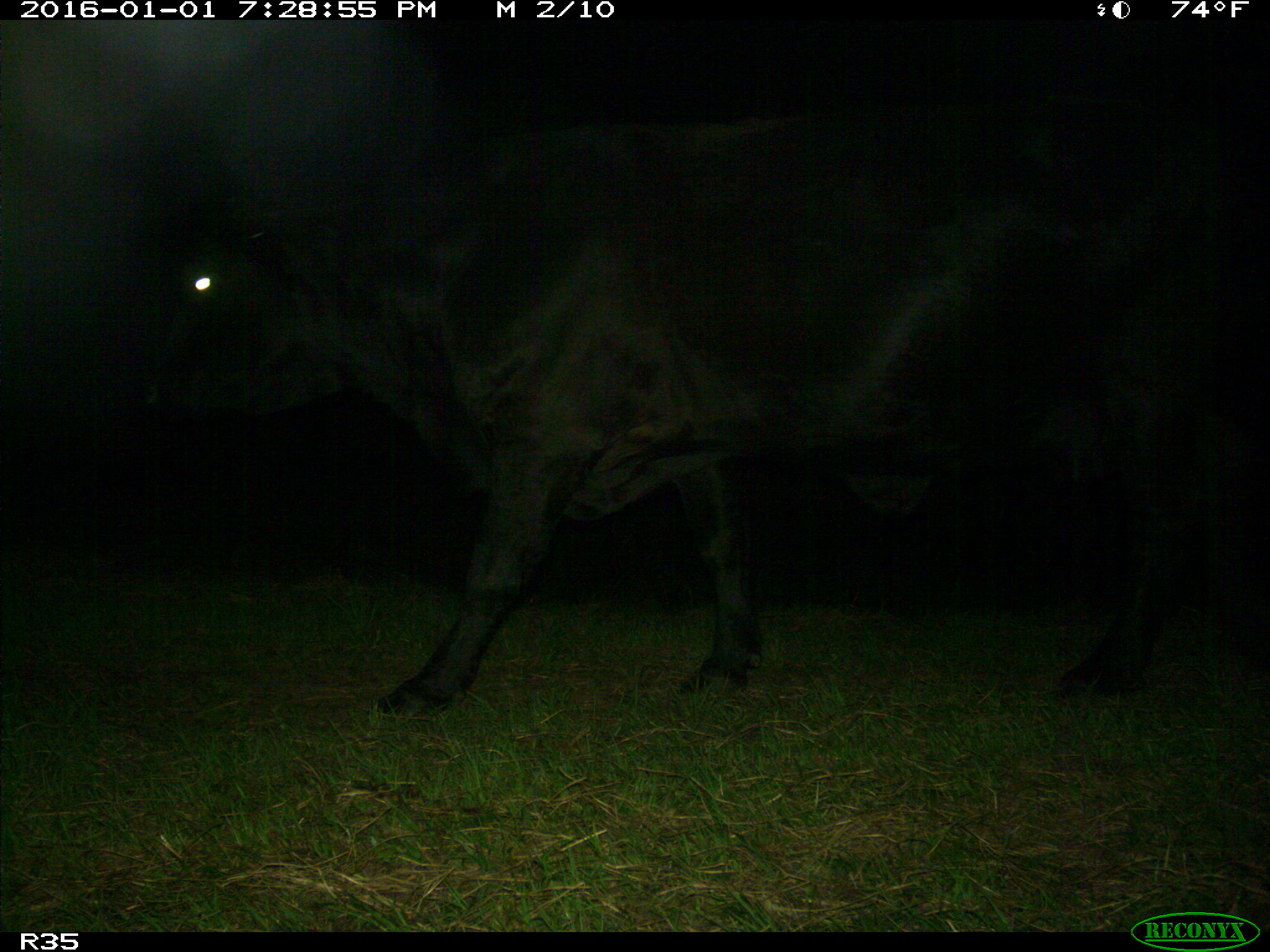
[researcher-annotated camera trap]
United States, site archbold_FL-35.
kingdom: Animalia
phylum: Chordata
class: Mammalia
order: Artiodactyla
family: Bovidae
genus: Bos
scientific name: Bos taurus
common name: domestic cow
Bos taurus (domestic cow).